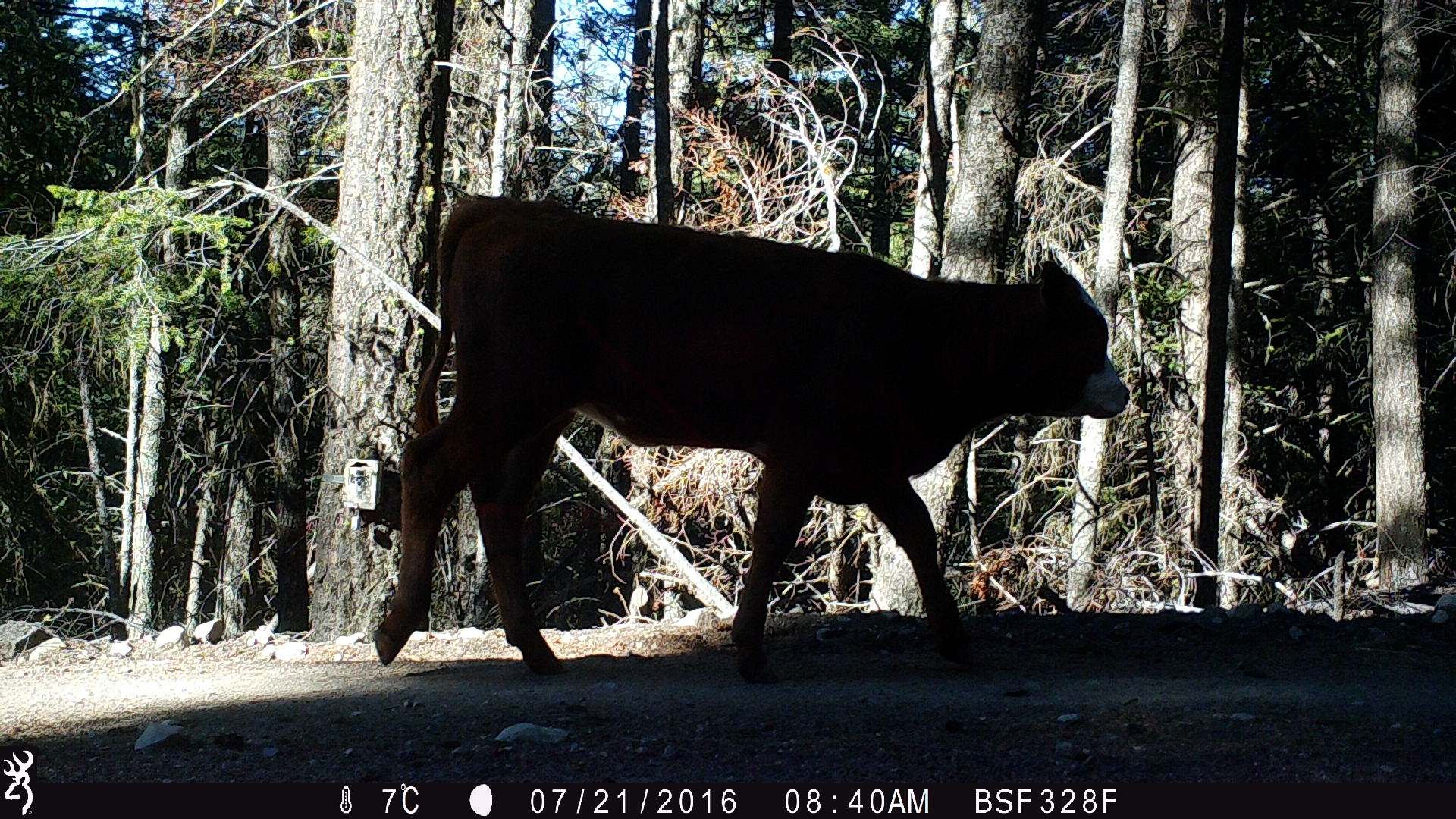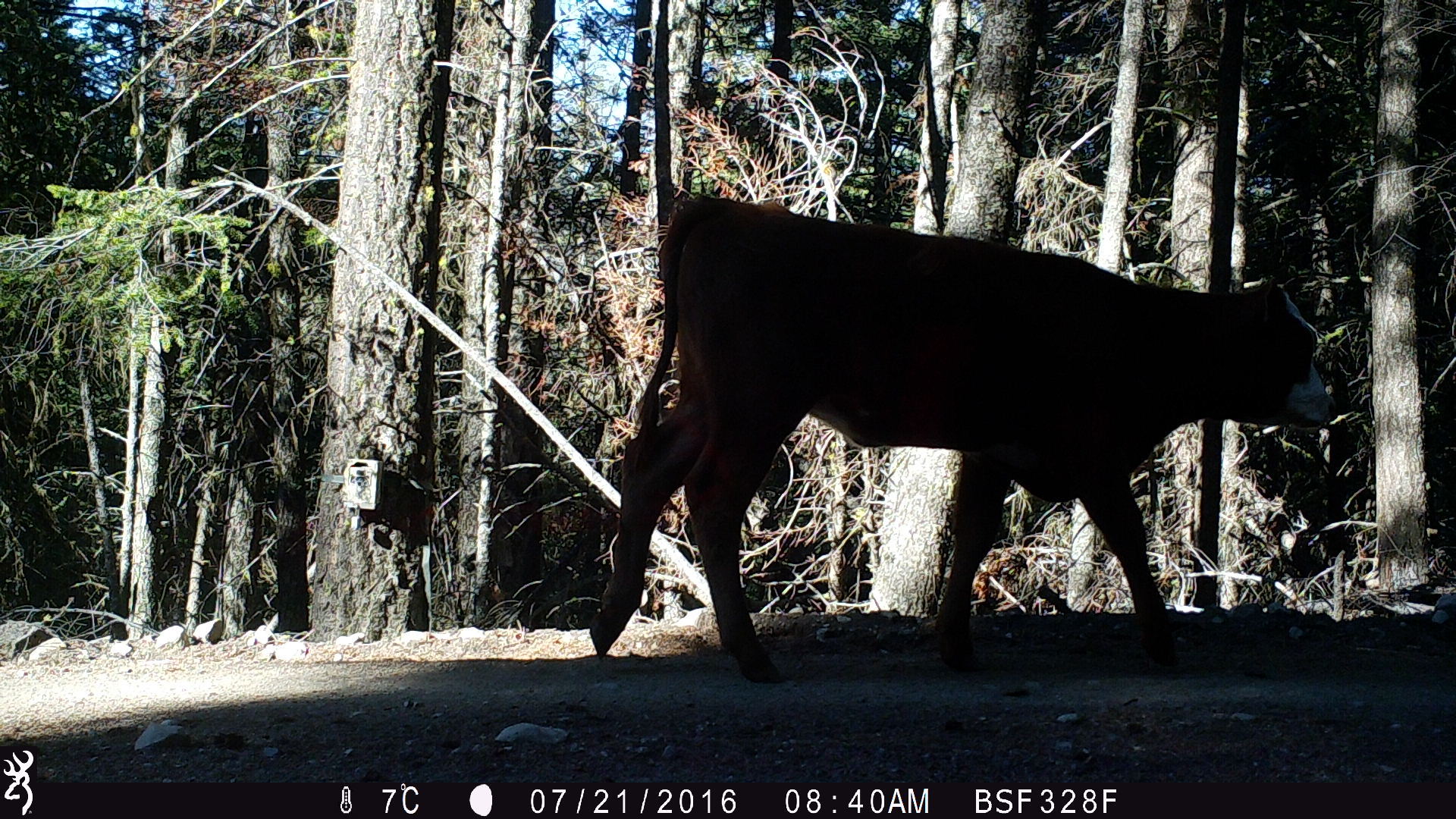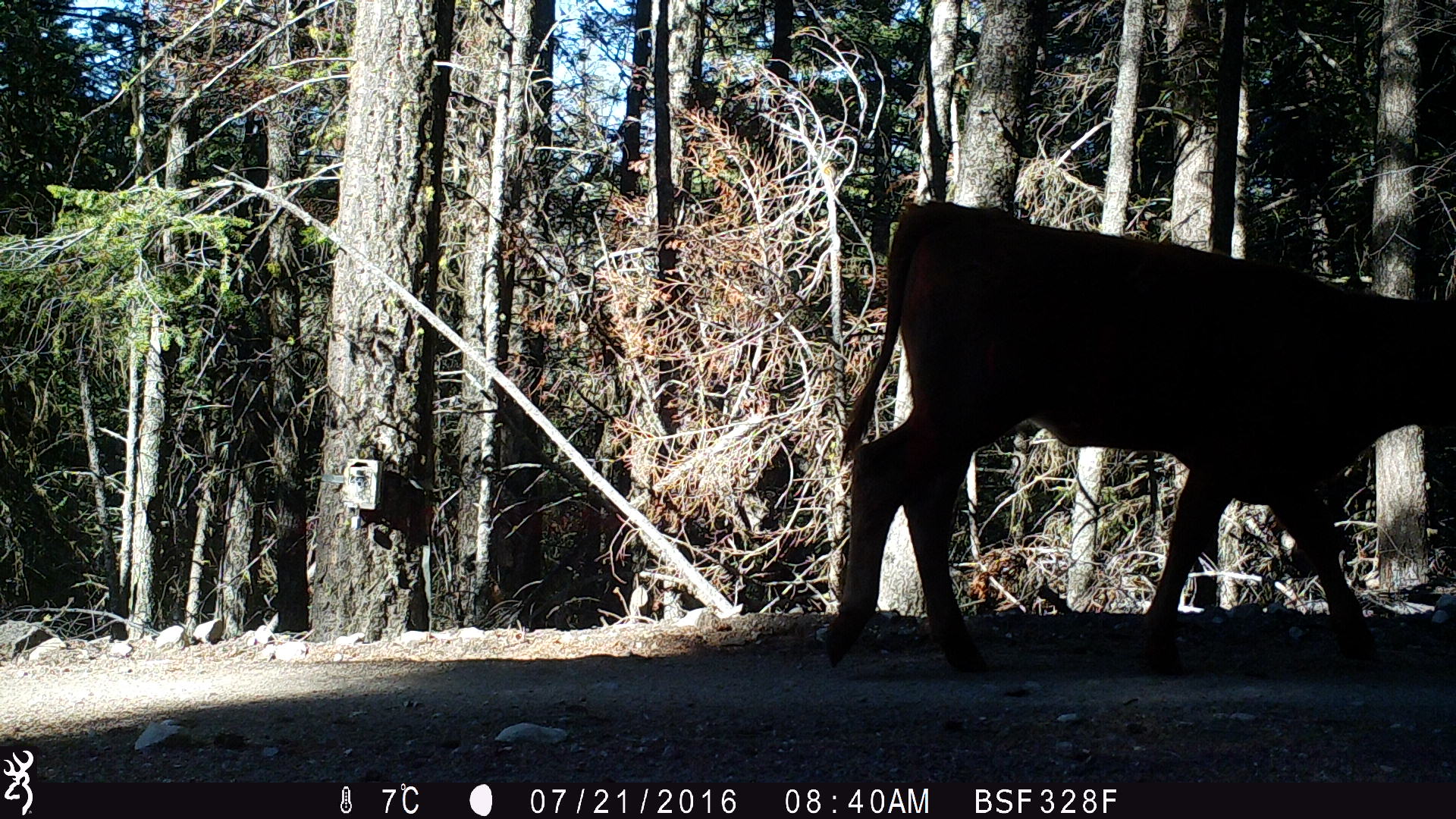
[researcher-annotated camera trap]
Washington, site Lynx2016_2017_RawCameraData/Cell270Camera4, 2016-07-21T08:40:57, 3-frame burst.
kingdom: Animalia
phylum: Chordata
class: Mammalia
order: Artiodactyla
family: Bovidae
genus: Bos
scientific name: Bos taurus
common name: domestic cattle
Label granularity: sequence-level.